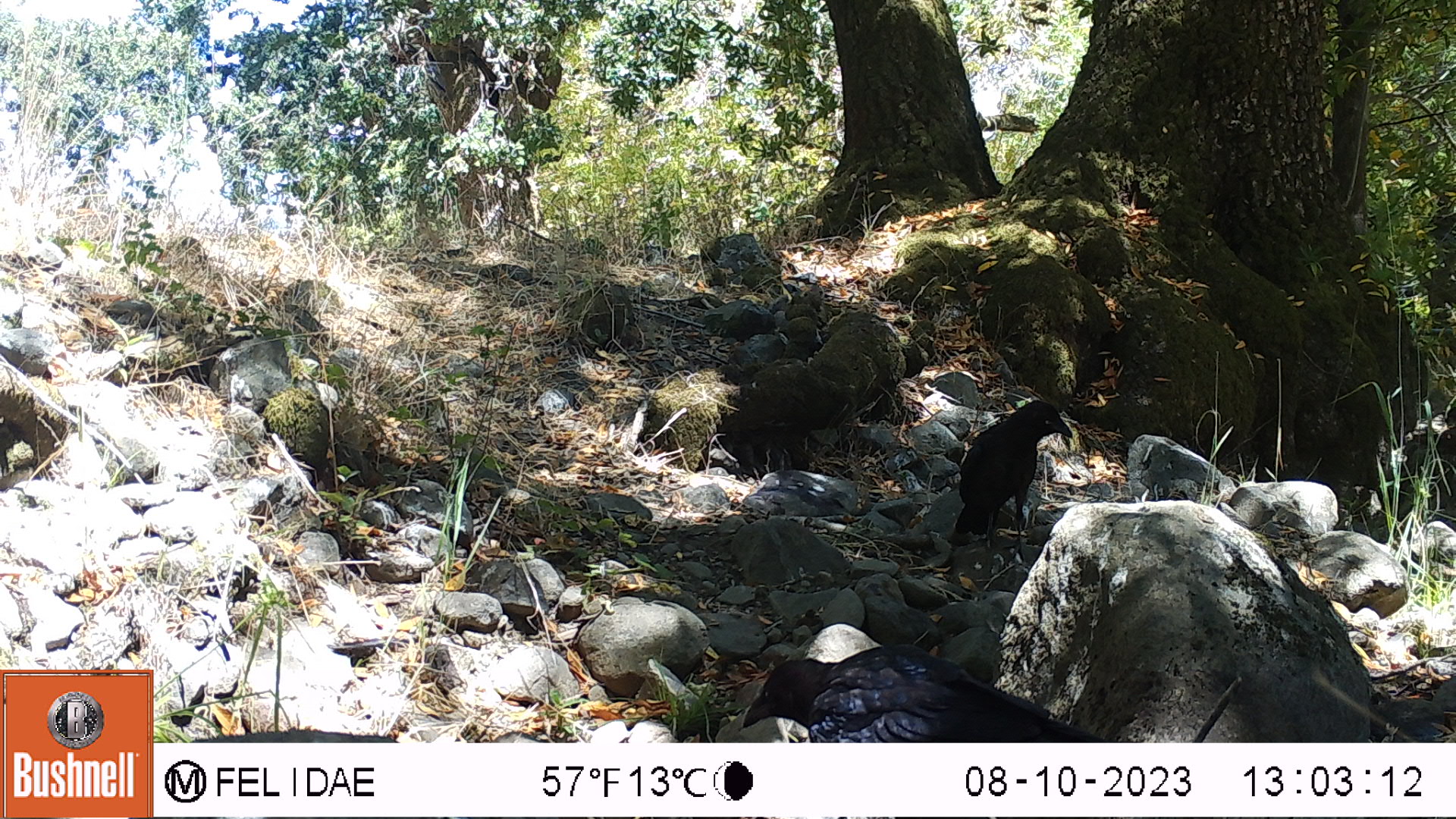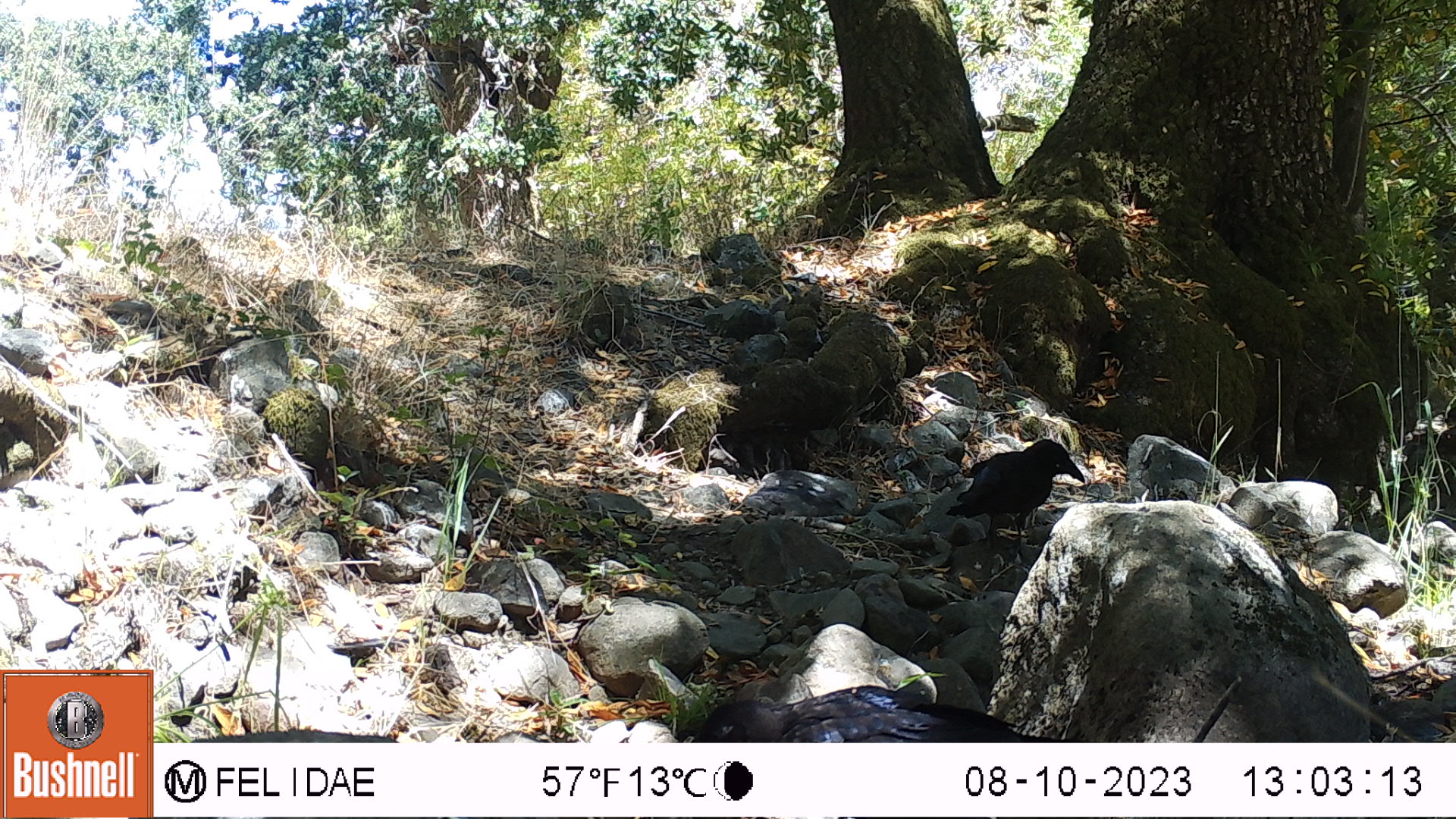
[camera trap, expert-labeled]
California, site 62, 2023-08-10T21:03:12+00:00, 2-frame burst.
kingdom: Animalia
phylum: Chordata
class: Aves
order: Passeriformes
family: Corvidae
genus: Corvus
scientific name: Corvus brachyrhynchos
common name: american crow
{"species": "american crow (Corvus brachyrhynchos)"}